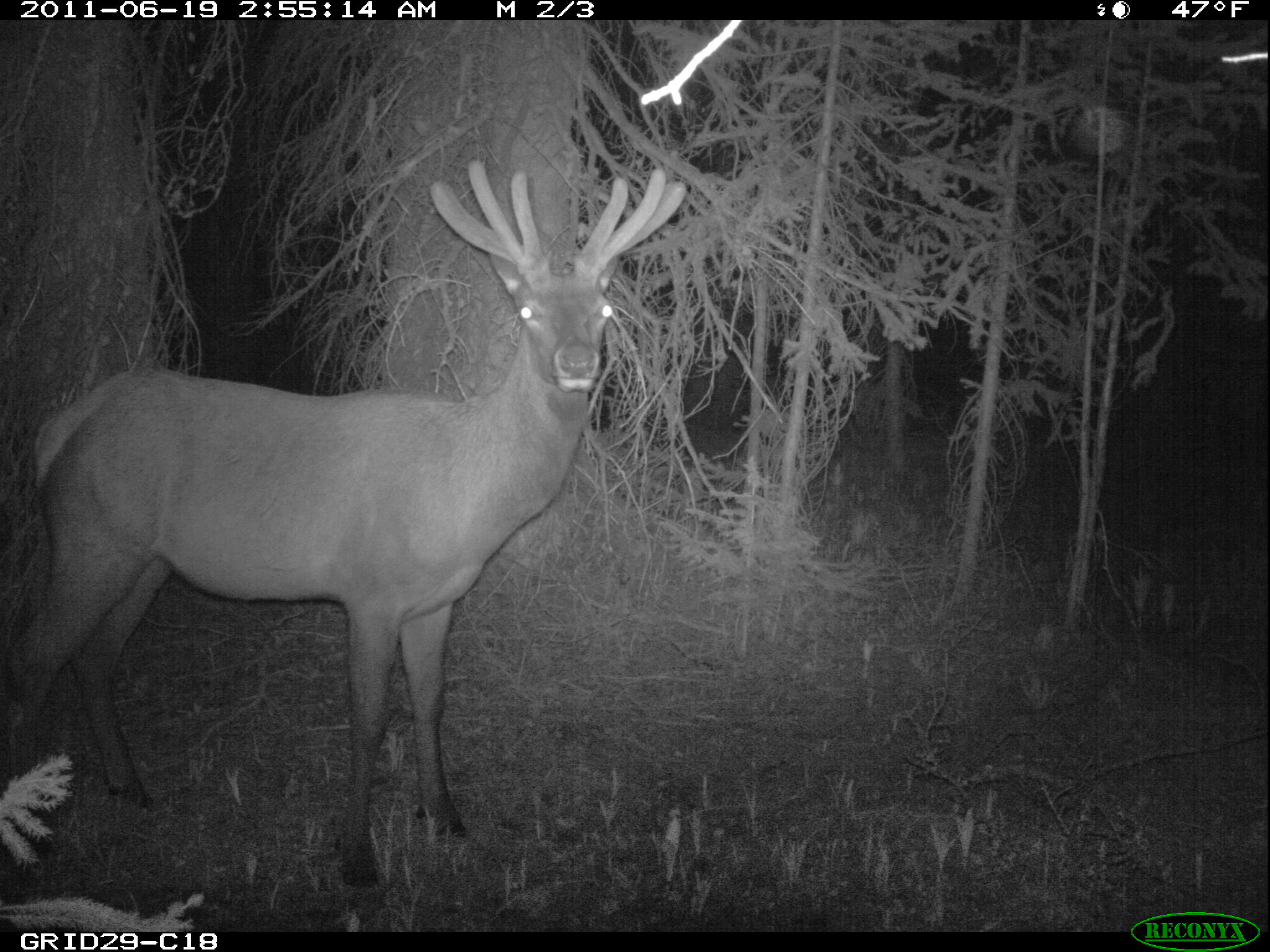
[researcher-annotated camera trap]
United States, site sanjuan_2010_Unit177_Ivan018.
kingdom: Animalia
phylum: Chordata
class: Mammalia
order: Artiodactyla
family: Cervidae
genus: Cervus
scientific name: Cervus elaphus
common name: red deer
Cervus elaphus (red deer).